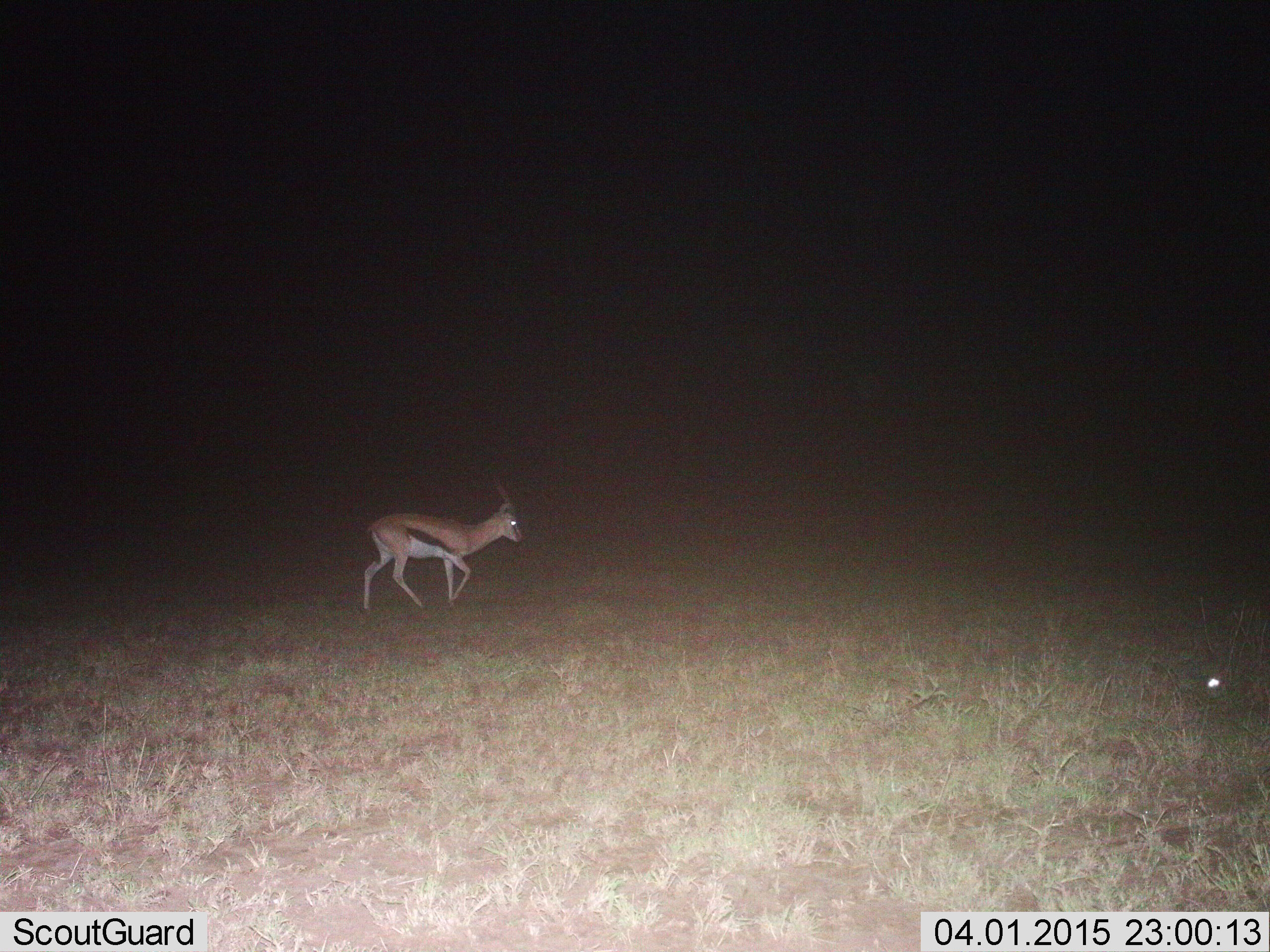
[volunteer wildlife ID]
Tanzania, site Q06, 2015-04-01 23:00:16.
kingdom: Animalia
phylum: Chordata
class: Mammalia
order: Artiodactyla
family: Bovidae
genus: Eudorcas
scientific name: Eudorcas thomsonii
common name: thomson's gazelle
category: gazellethomsons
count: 1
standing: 0%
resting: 0%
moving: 100%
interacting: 0%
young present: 0%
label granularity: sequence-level